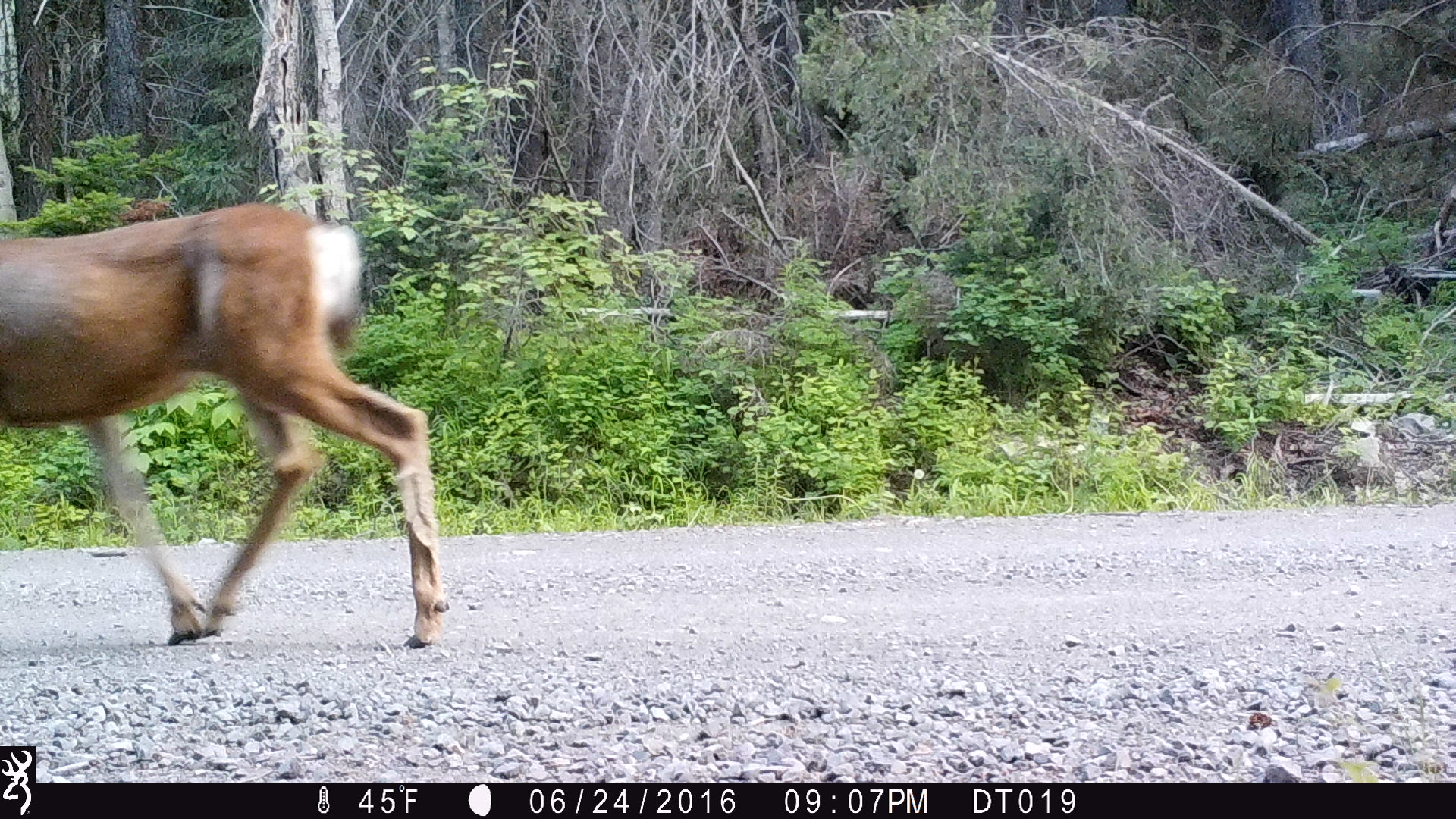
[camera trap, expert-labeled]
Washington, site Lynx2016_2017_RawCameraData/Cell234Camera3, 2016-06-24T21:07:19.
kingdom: Animalia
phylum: Chordata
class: Mammalia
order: Artiodactyla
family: Cervidae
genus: Odocoileus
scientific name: Odocoileus hemionus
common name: mule deer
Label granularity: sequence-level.